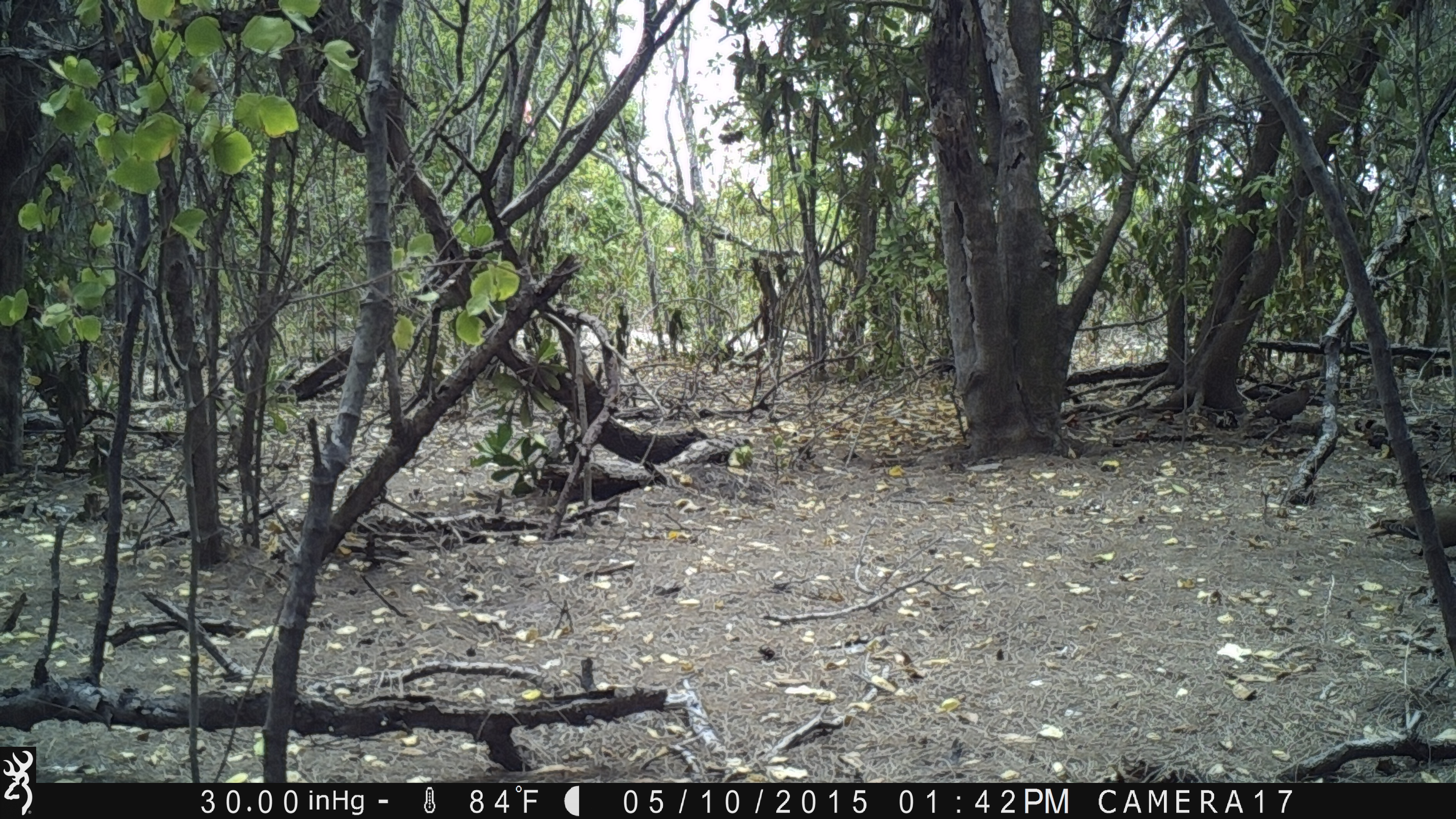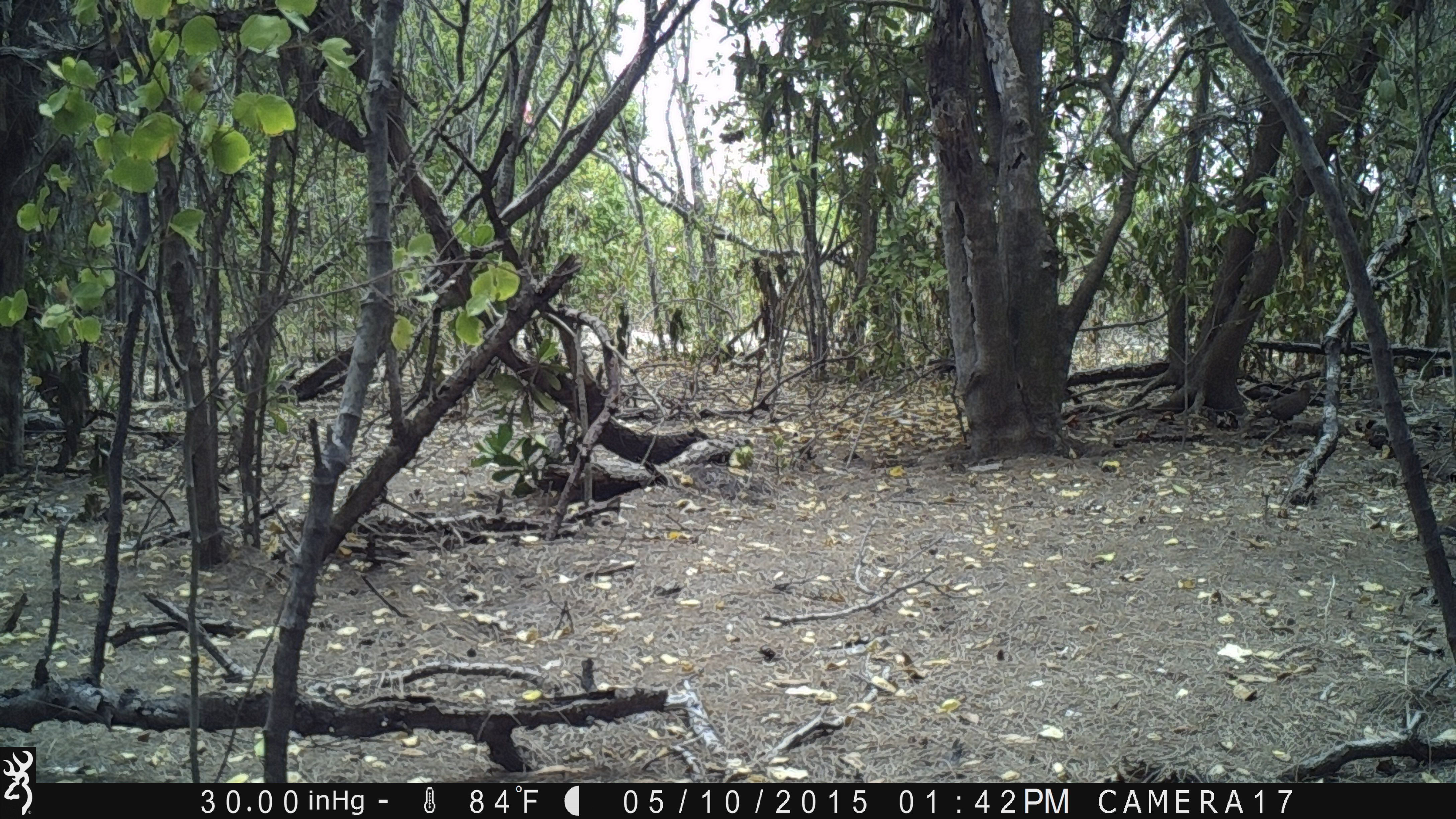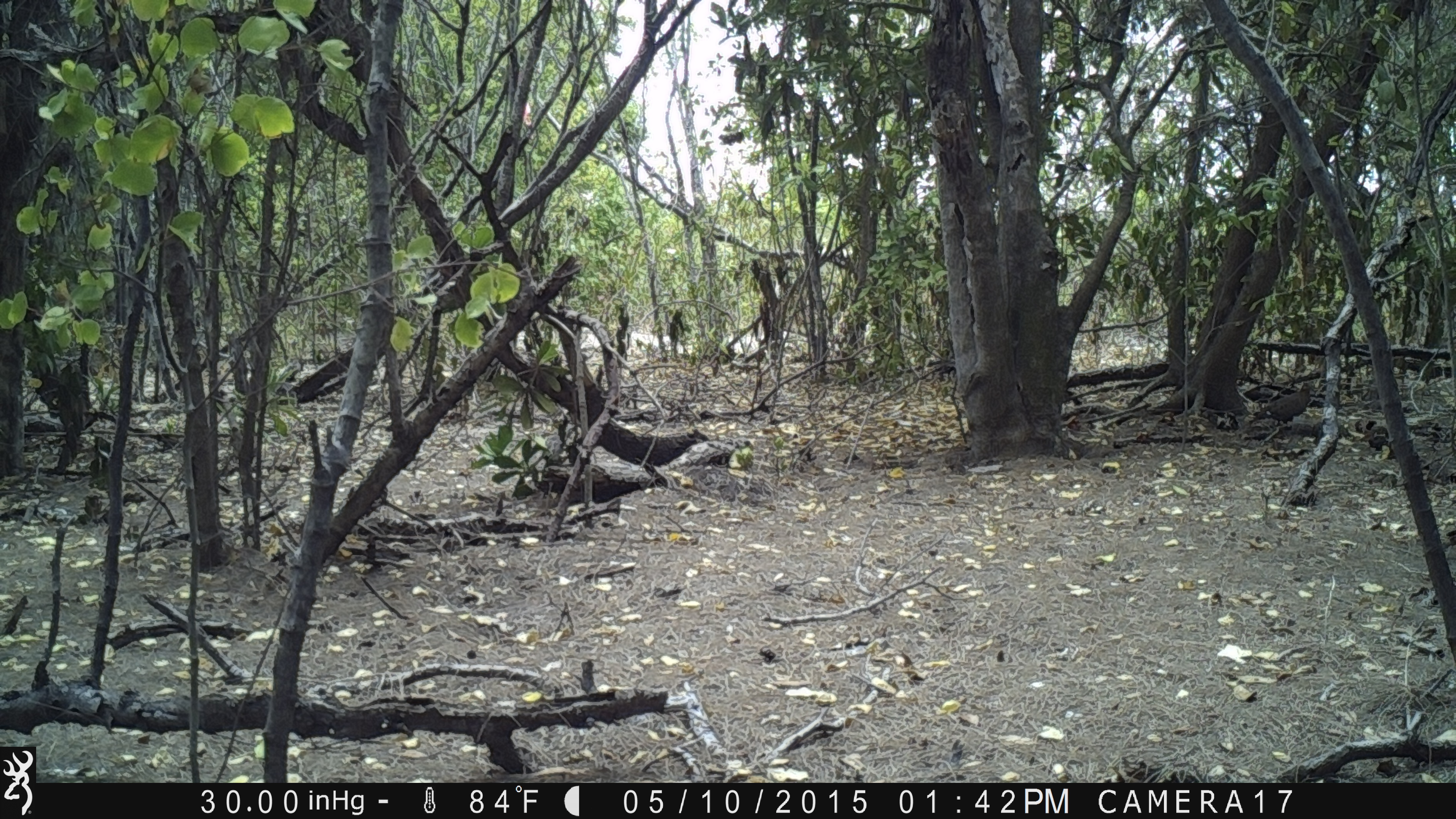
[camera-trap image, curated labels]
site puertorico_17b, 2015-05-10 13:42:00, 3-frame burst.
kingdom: Animalia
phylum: Chordata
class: Aves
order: Columbiformes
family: Columbidae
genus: Zenaida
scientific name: Zenaida asiatica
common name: white-winged dove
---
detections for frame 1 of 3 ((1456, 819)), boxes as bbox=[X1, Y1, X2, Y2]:
white-winged dove: bbox=[1362, 501, 1456, 565]; bbox=[1241, 370, 1324, 439]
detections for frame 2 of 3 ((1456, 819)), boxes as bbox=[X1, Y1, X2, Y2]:
white-winged dove: bbox=[1244, 373, 1318, 428]; bbox=[1433, 512, 1456, 537]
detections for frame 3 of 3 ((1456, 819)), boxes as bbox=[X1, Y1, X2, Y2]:
white-winged dove: bbox=[1247, 378, 1320, 433]